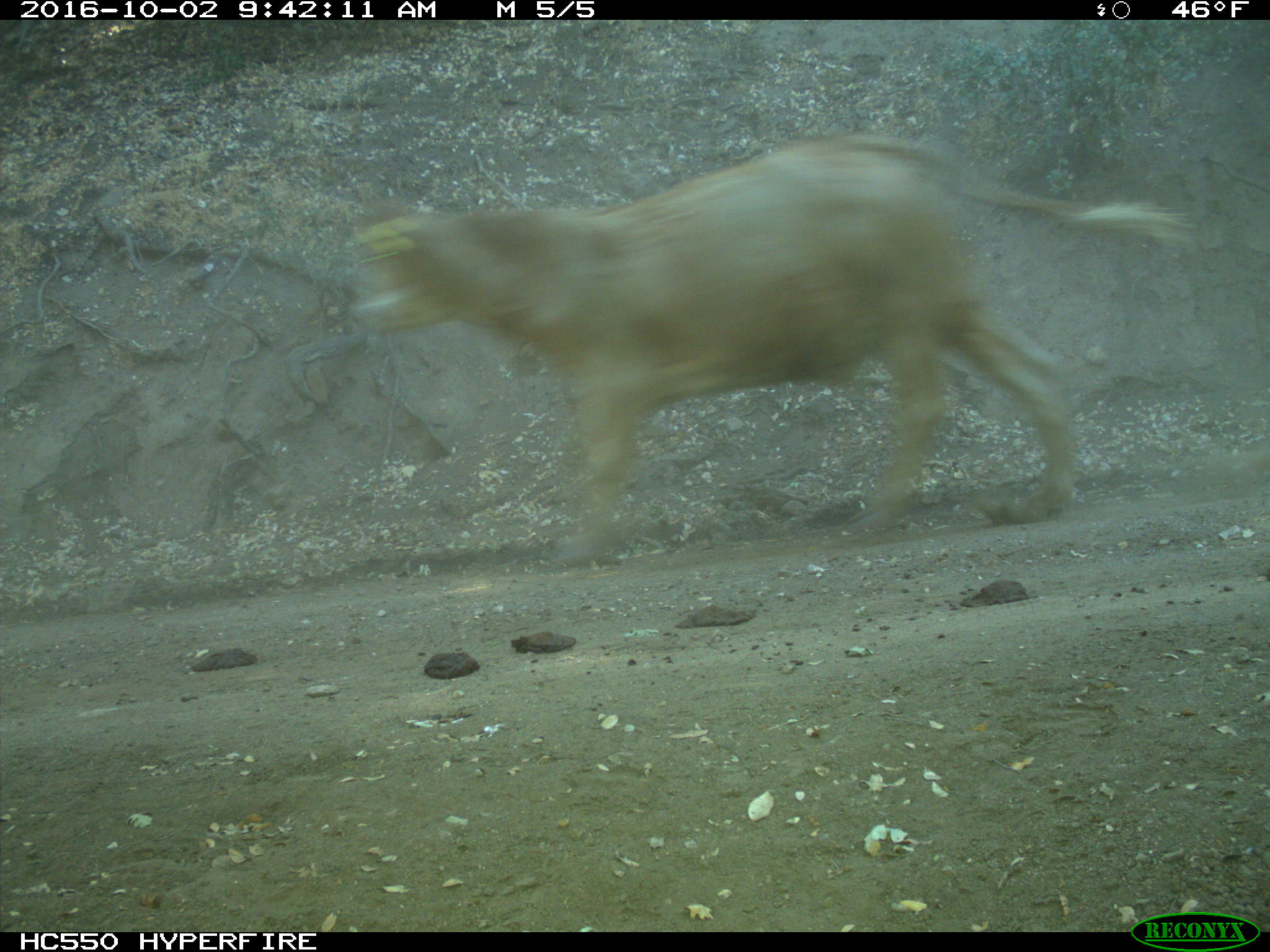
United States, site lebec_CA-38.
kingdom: Animalia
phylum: Chordata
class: Mammalia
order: Artiodactyla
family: Bovidae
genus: Bos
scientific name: Bos taurus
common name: domestic cow